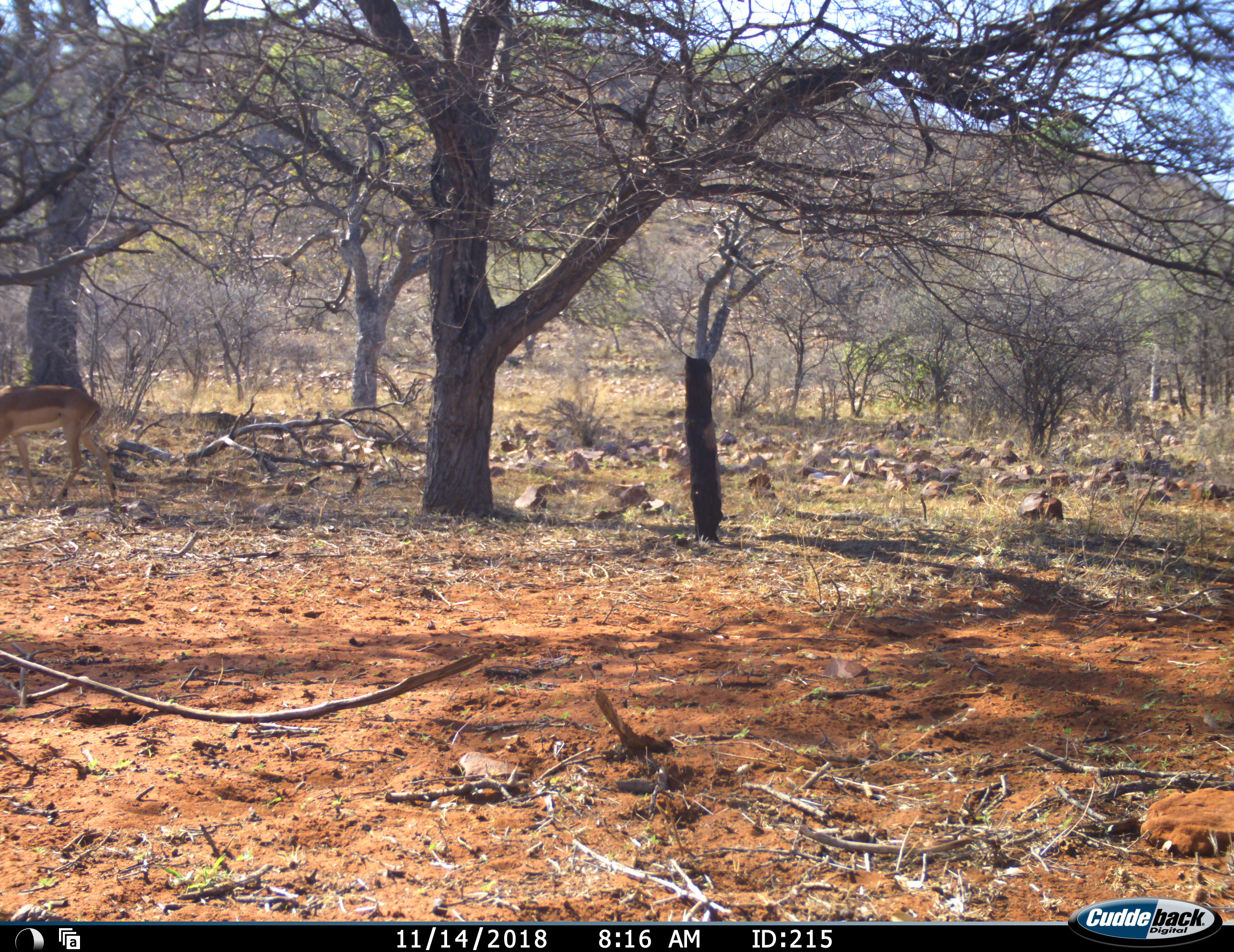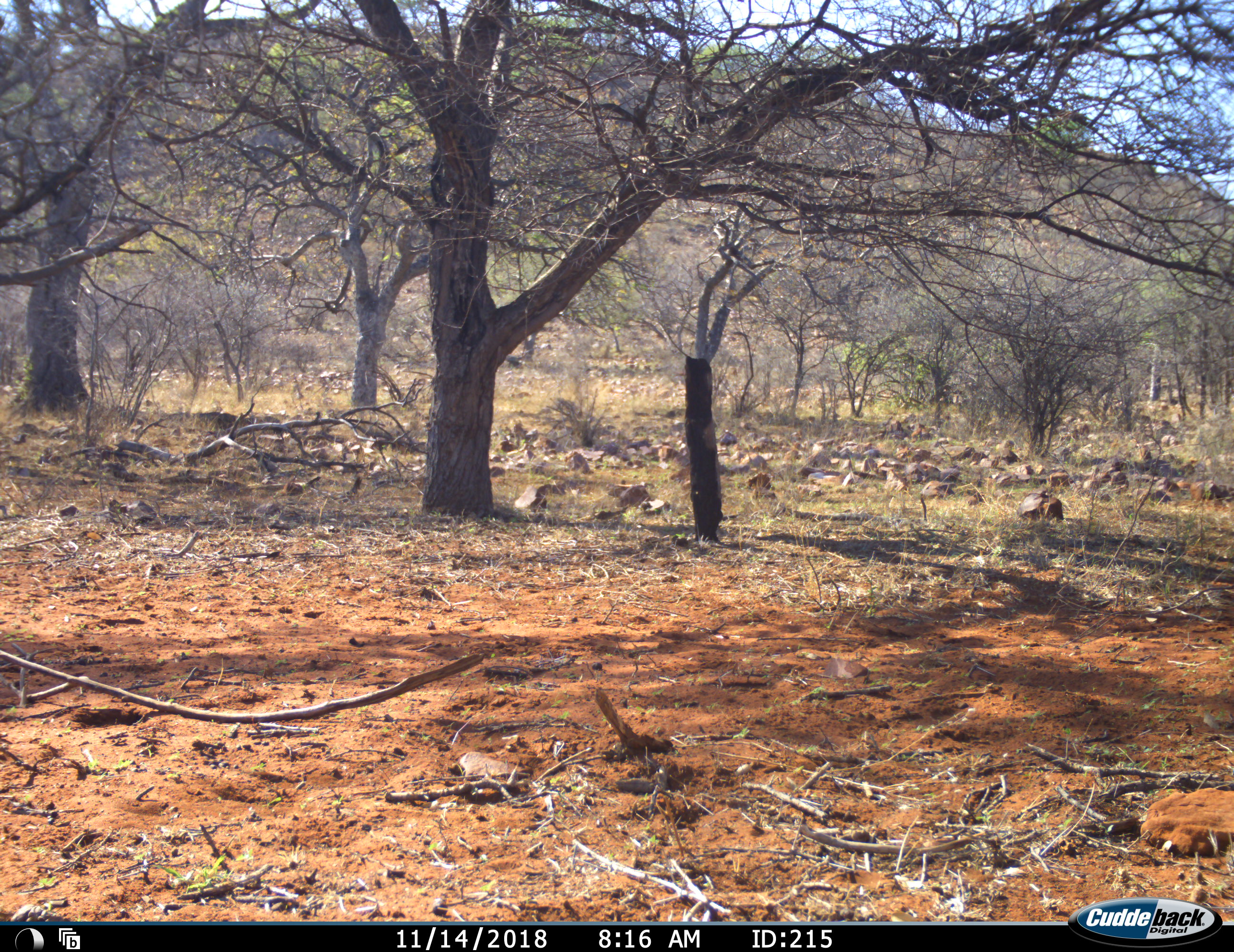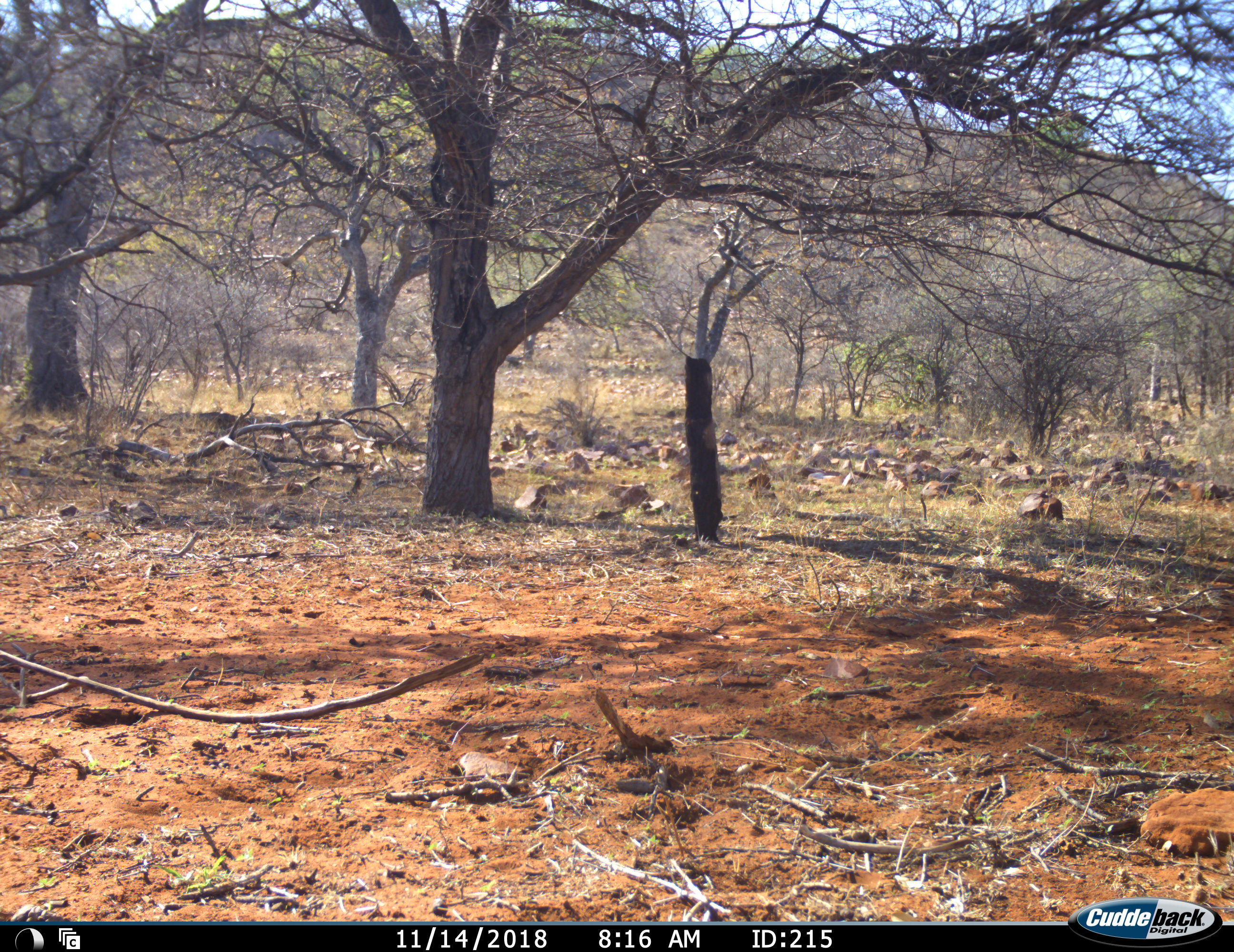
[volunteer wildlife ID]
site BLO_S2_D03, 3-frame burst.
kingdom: Animalia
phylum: Chordata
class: Mammalia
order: Artiodactyla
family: Bovidae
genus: Aepyceros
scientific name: Aepyceros melampus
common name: impala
Impala (Aepyceros melampus), count 1. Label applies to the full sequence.